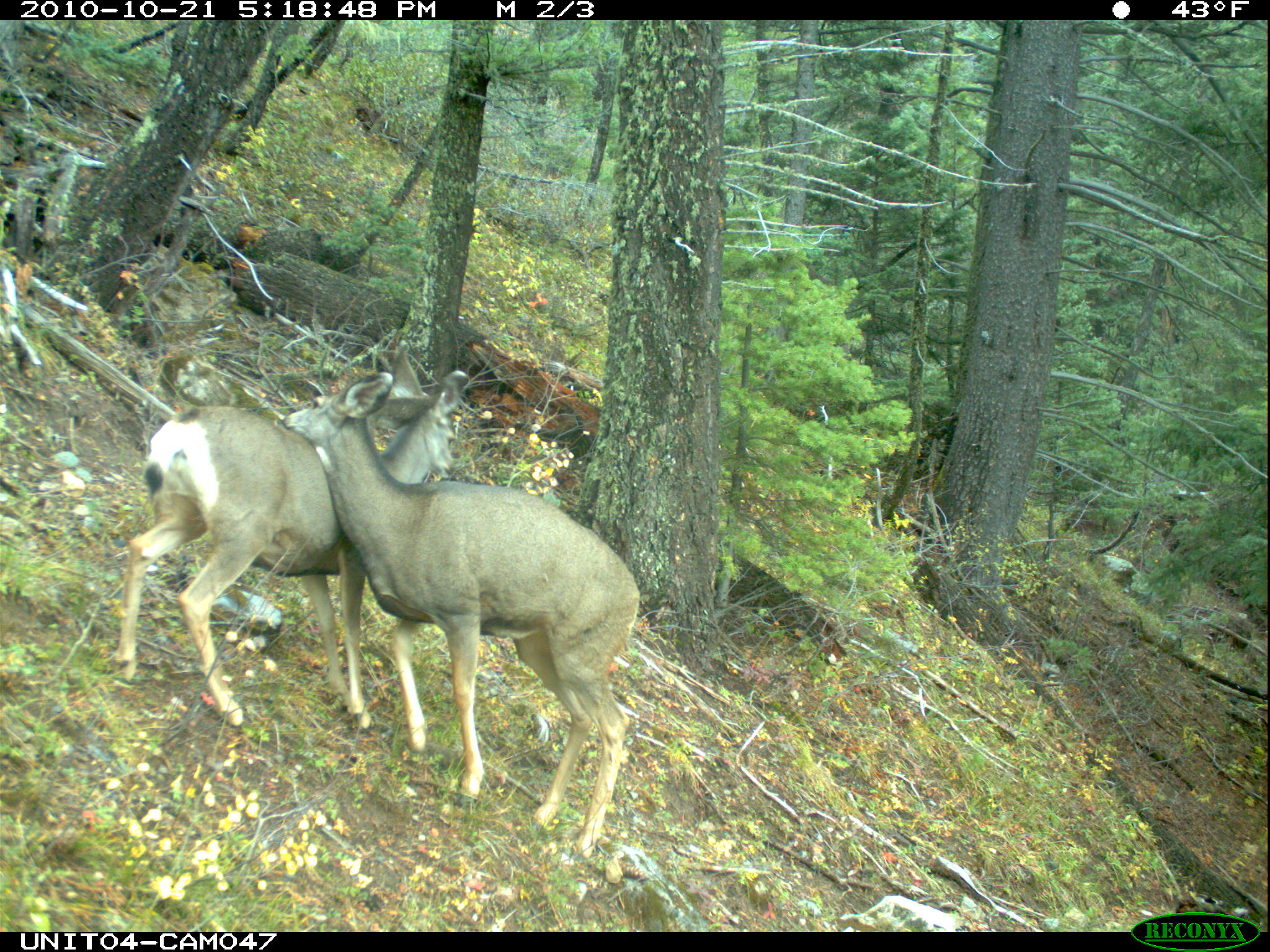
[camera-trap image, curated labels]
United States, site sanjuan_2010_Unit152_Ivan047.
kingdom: Animalia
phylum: Chordata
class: Mammalia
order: Artiodactyla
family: Cervidae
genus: Odocoileus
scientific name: Odocoileus hemionus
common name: mule deer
Odocoileus hemionus (mule deer).